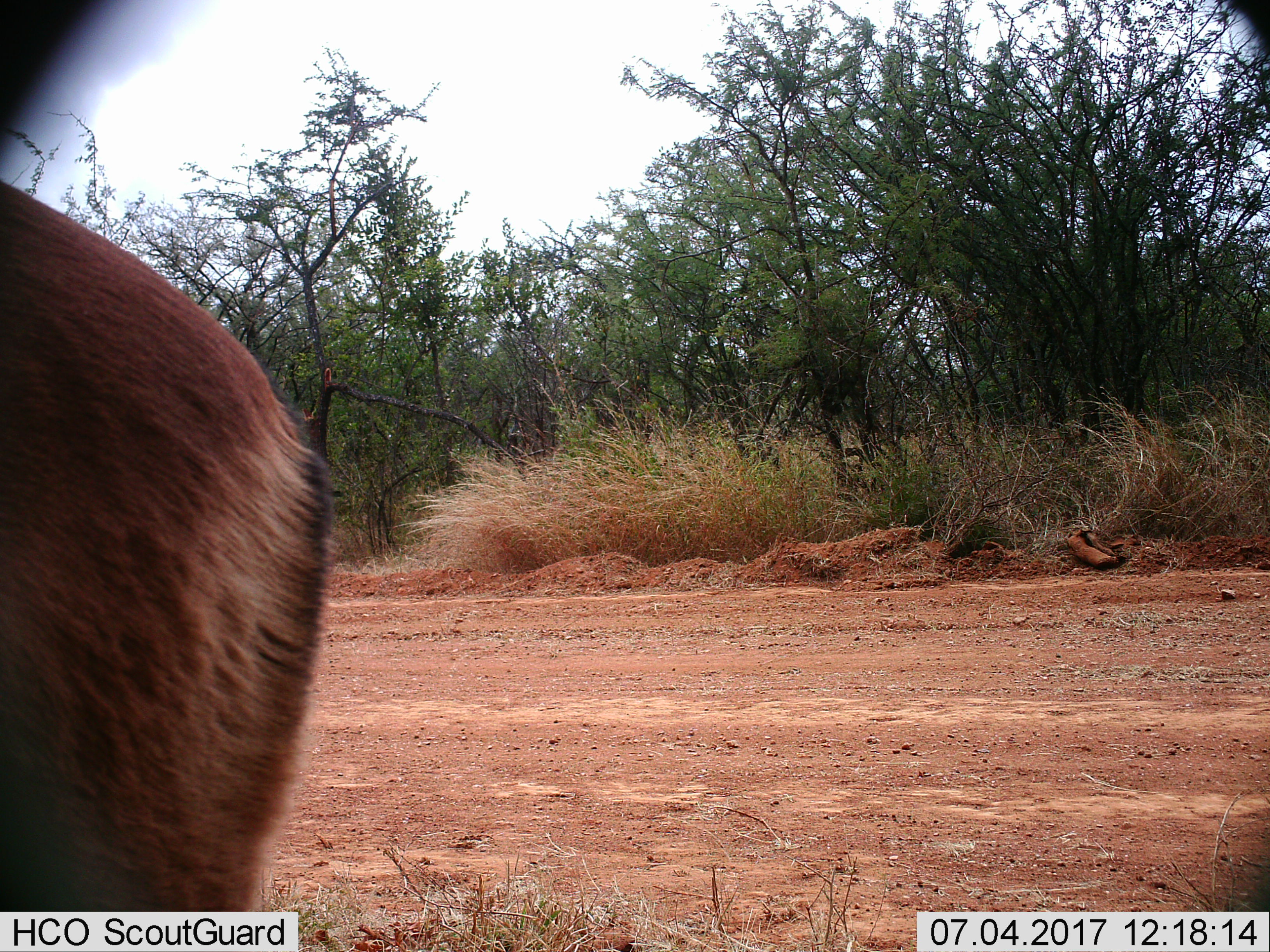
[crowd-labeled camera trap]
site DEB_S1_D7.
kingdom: Animalia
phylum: Chordata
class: Mammalia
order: Artiodactyla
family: Bovidae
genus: Aepyceros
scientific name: Aepyceros melampus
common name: impala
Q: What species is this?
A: Impala (Aepyceros melampus).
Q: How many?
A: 1.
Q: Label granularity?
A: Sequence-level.